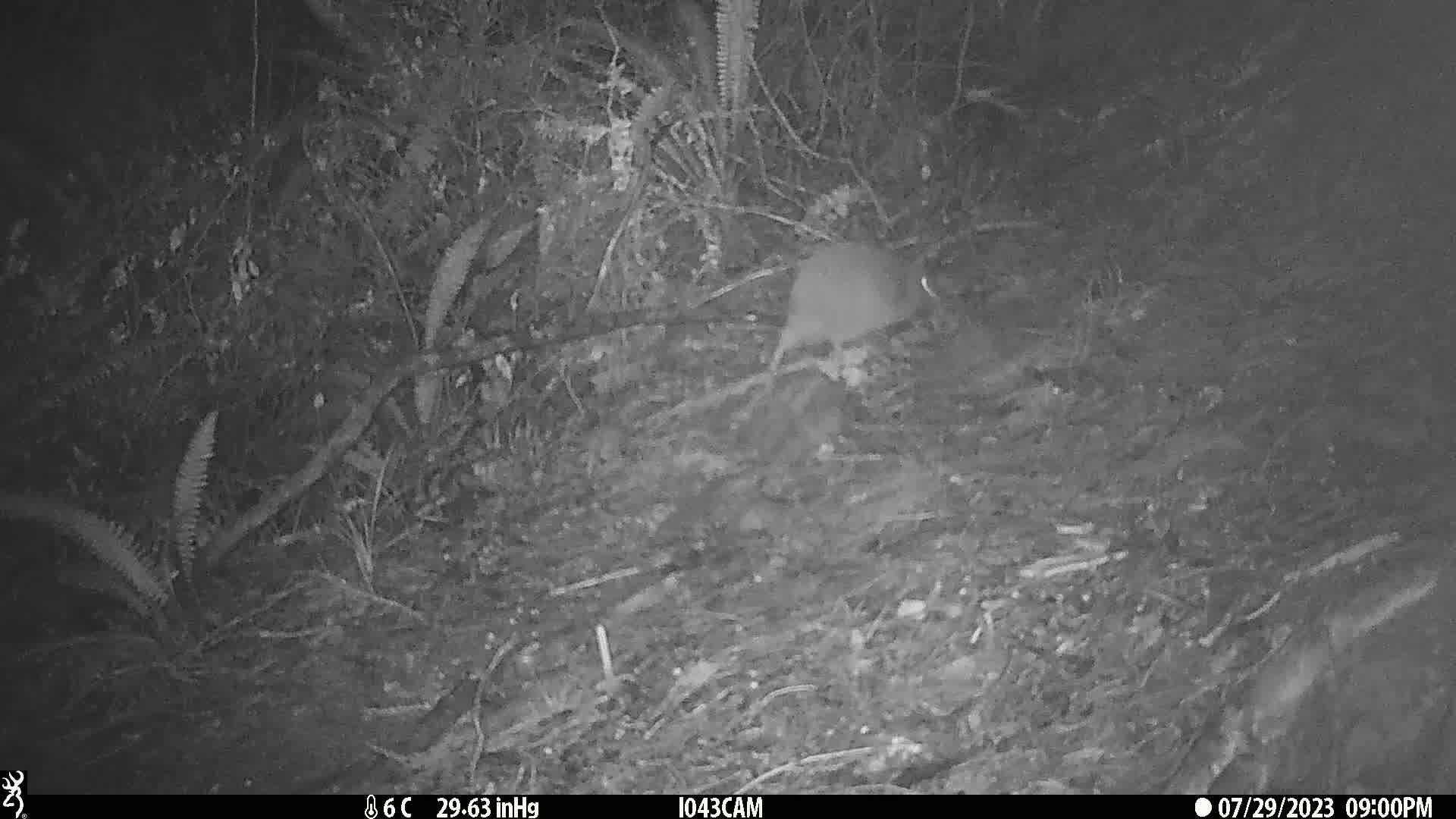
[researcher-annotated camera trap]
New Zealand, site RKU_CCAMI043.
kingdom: Animalia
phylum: Chordata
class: Aves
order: Apterygiformes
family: Apterygidae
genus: Apteryx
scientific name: Apteryx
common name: kiwi